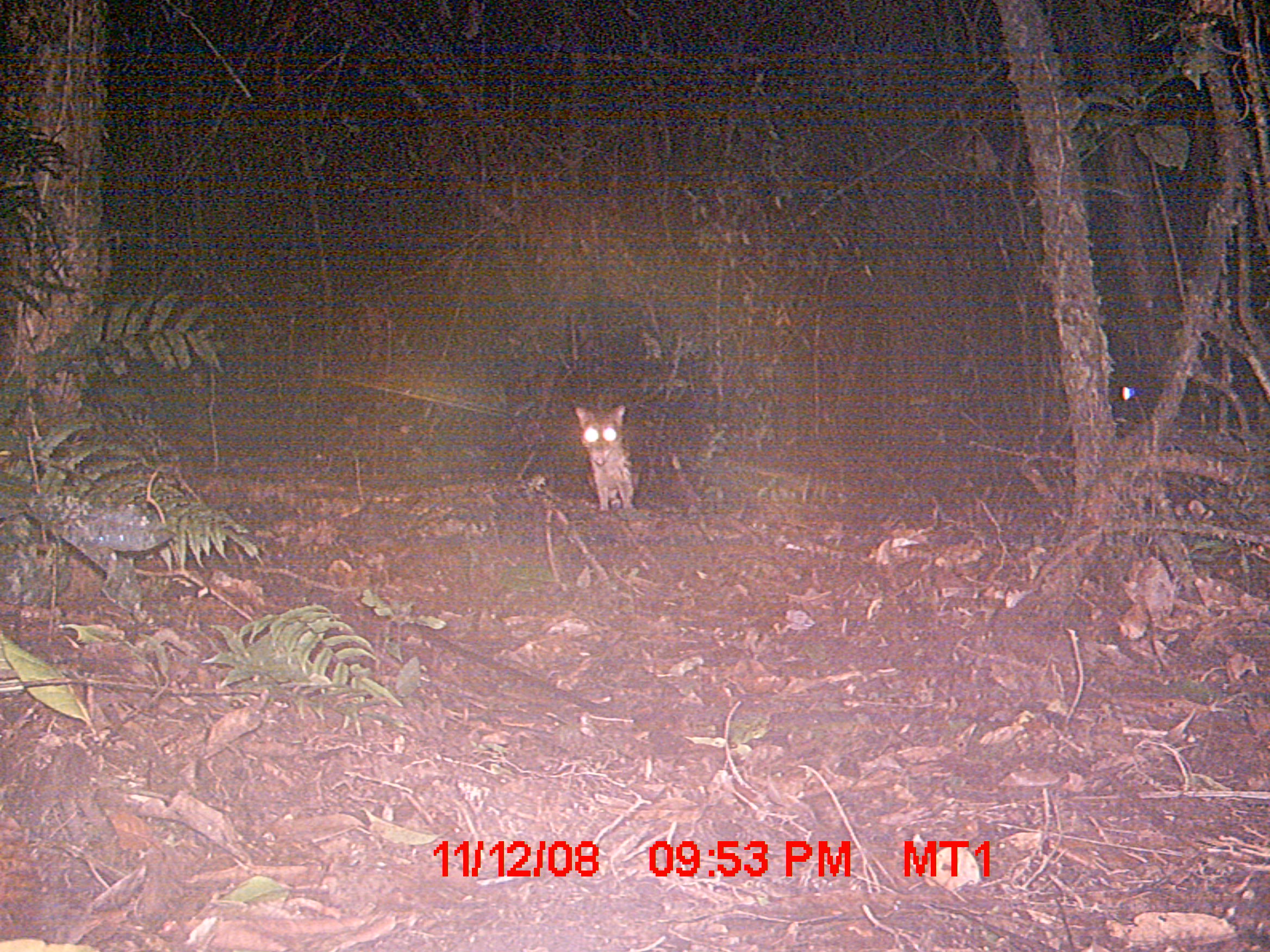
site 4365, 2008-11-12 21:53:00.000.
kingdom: Animalia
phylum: Chordata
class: Mammalia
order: Carnivora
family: Eupleridae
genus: Fossa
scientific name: Fossa fossana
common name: fanaloka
Fossa fossana (fanaloka), count 1.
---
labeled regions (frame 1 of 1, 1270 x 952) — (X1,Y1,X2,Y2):
fossa fossana: (573,403,635,513)